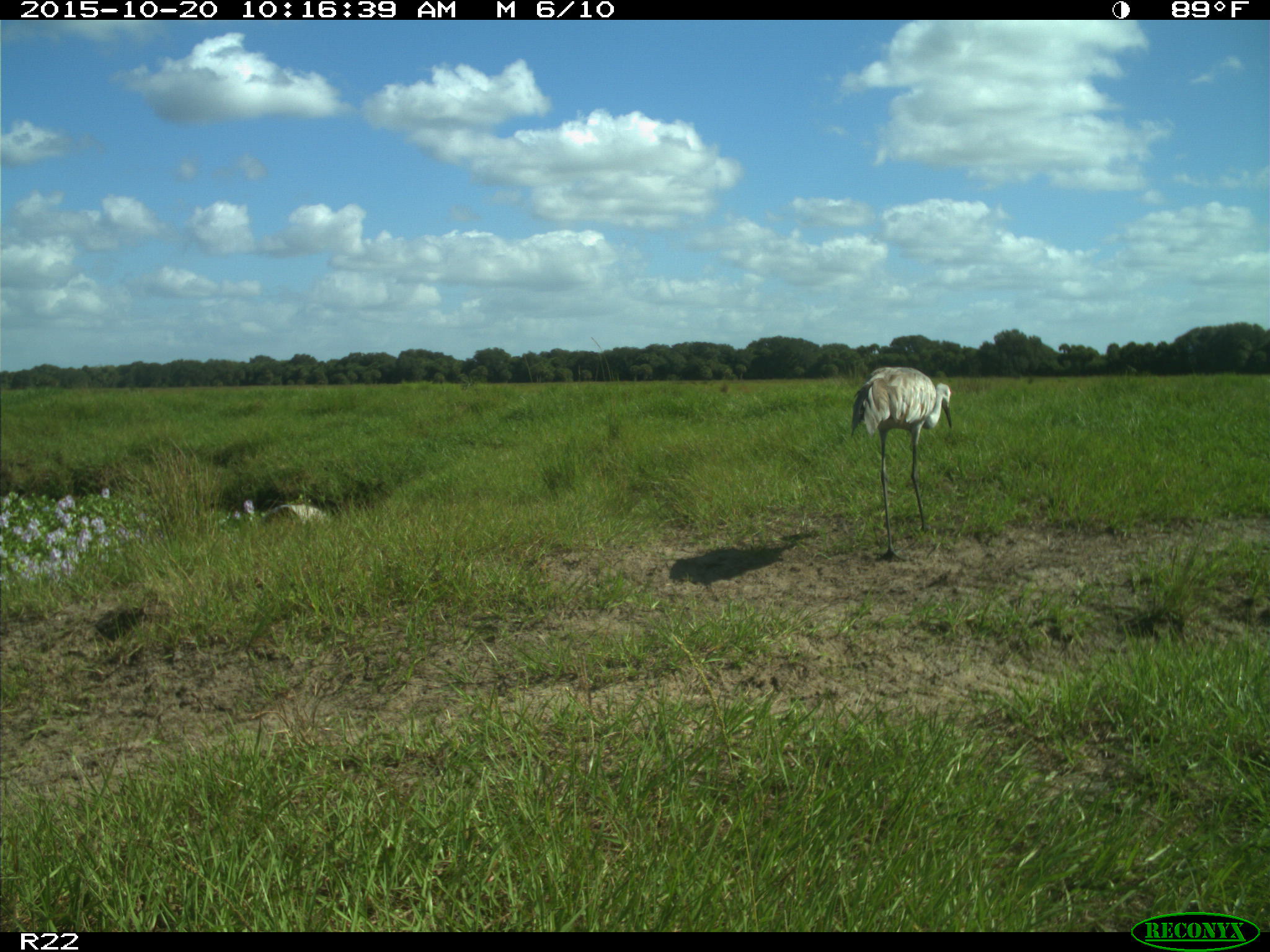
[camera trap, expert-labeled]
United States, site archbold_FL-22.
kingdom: Animalia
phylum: Chordata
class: Aves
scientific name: Aves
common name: birds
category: unidentified bird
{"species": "unidentified bird (birds) (Aves)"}